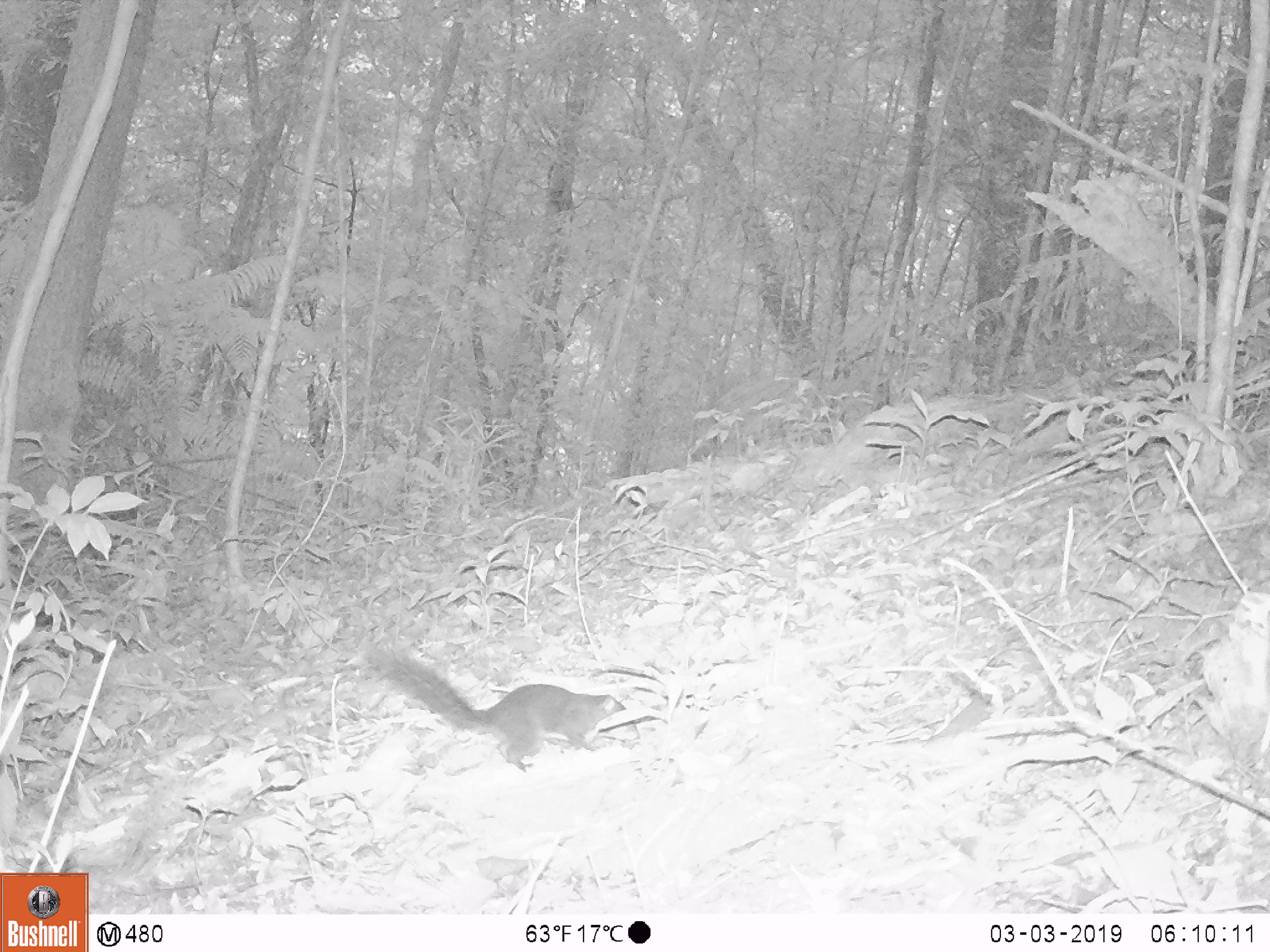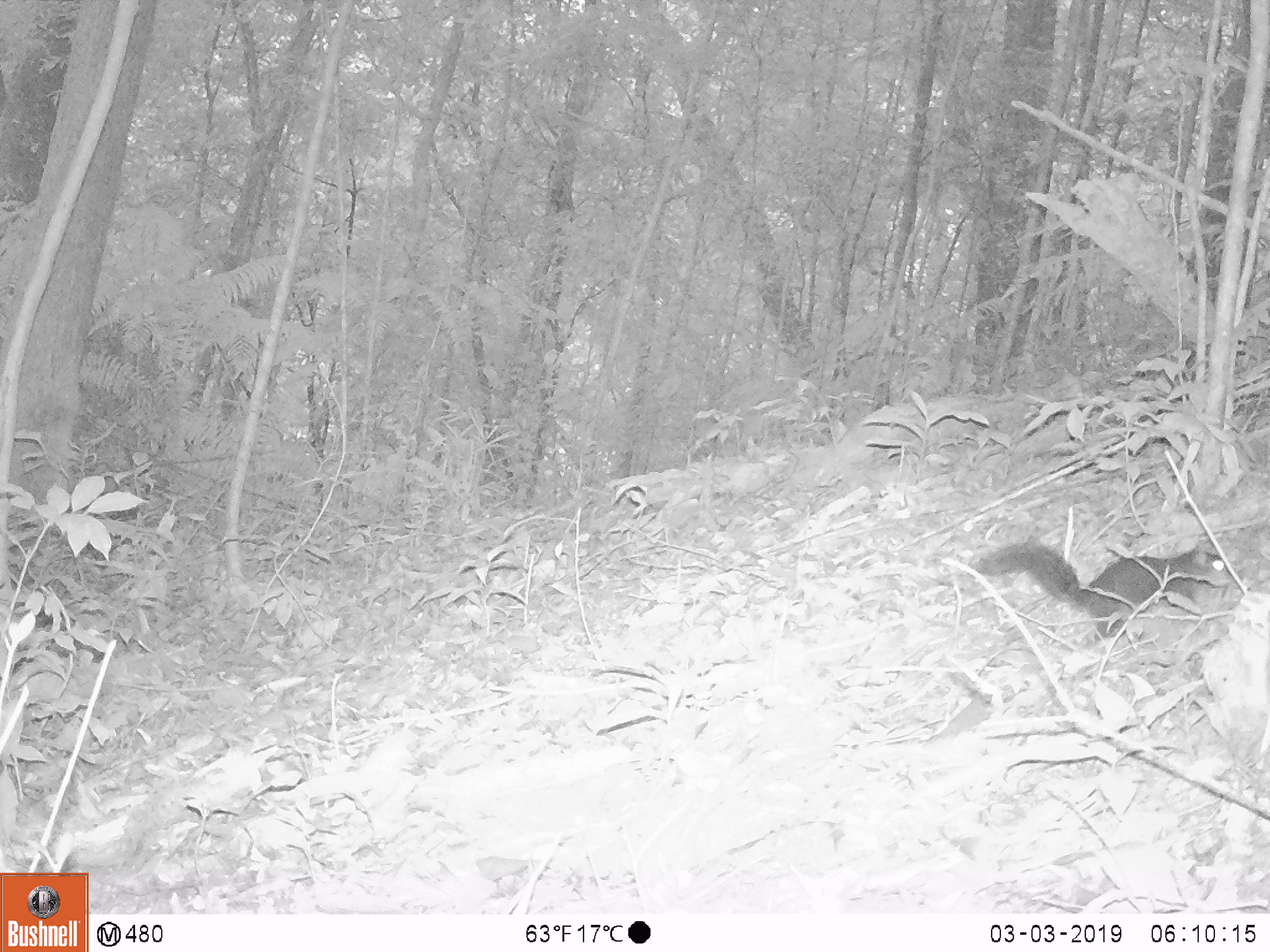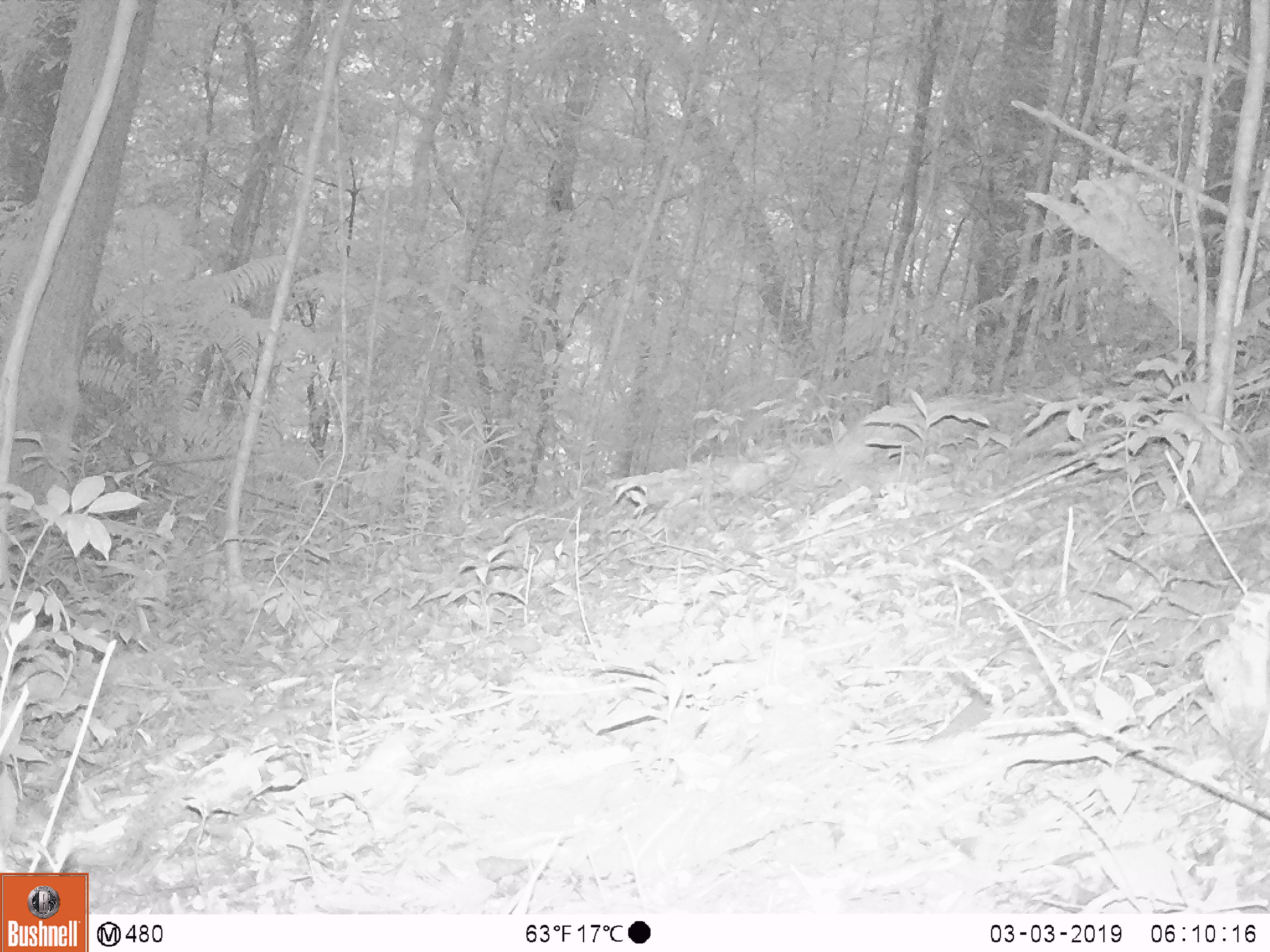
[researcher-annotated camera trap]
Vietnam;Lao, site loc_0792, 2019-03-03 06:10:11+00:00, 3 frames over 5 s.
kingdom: Animalia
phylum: Chordata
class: Mammalia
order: Rodentia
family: Sciuridae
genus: Sciurus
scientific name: Sciurus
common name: squirrel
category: unidentified squirrel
Unidentified squirrel (squirrel) (Sciurus). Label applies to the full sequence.